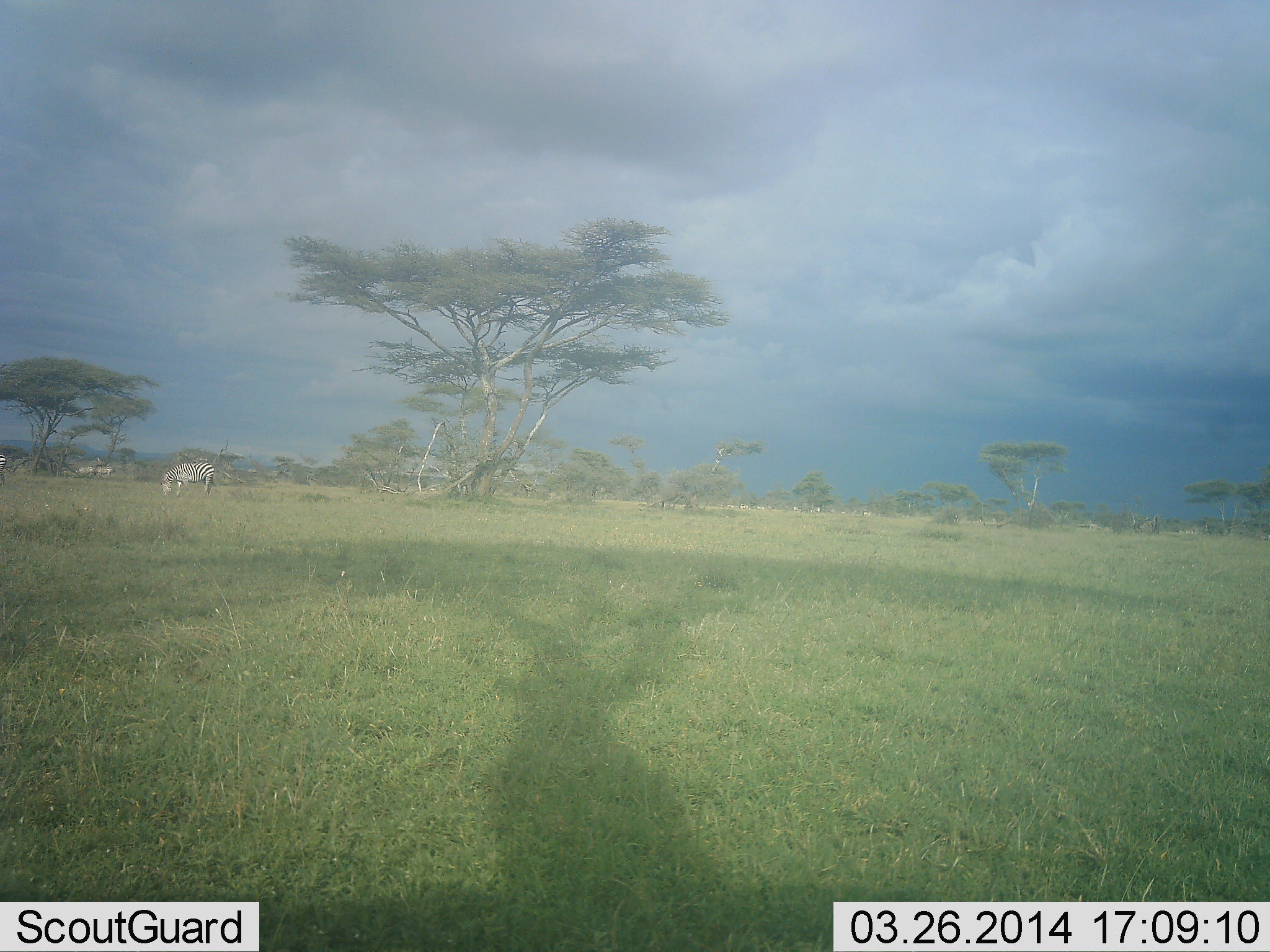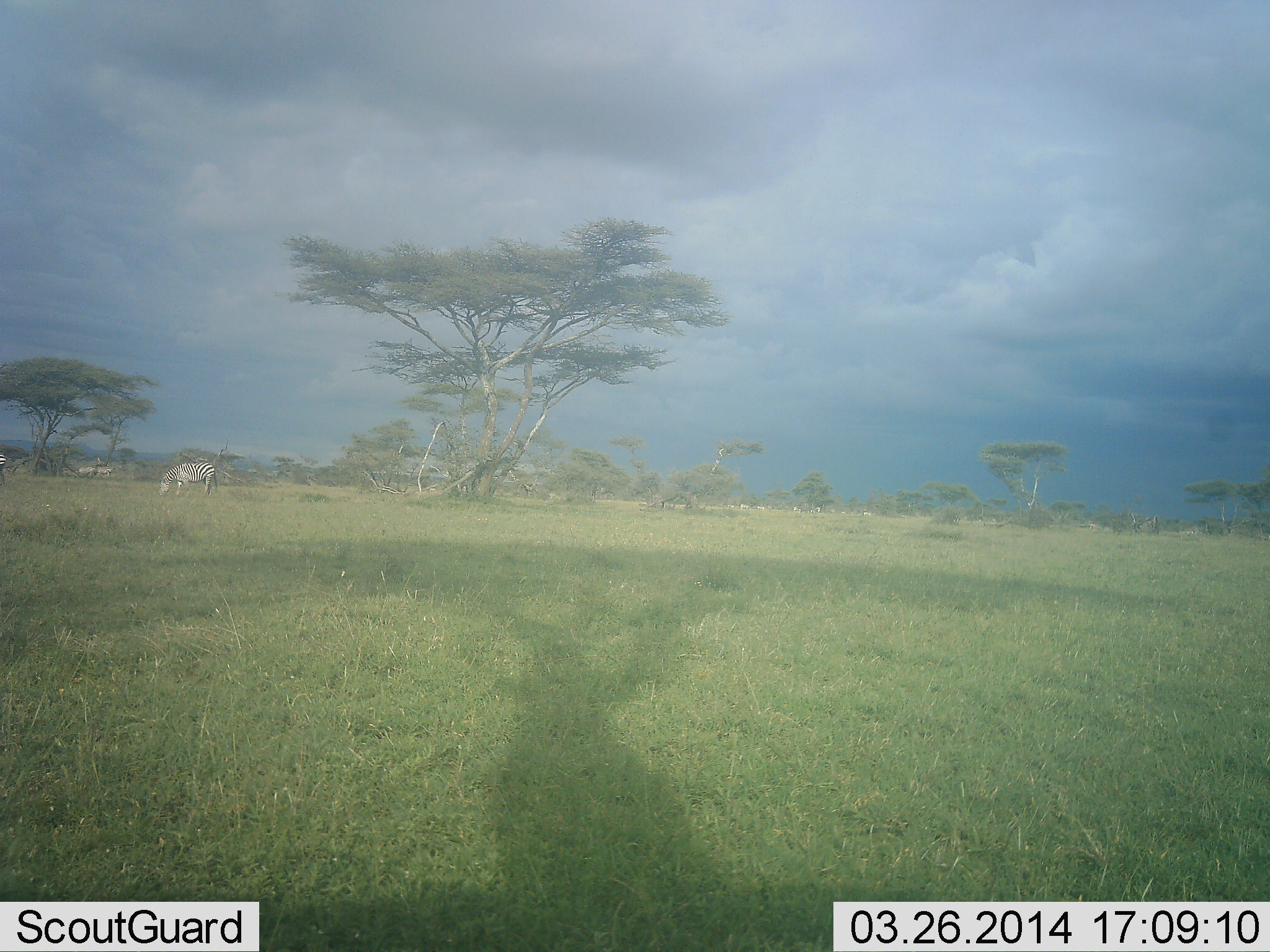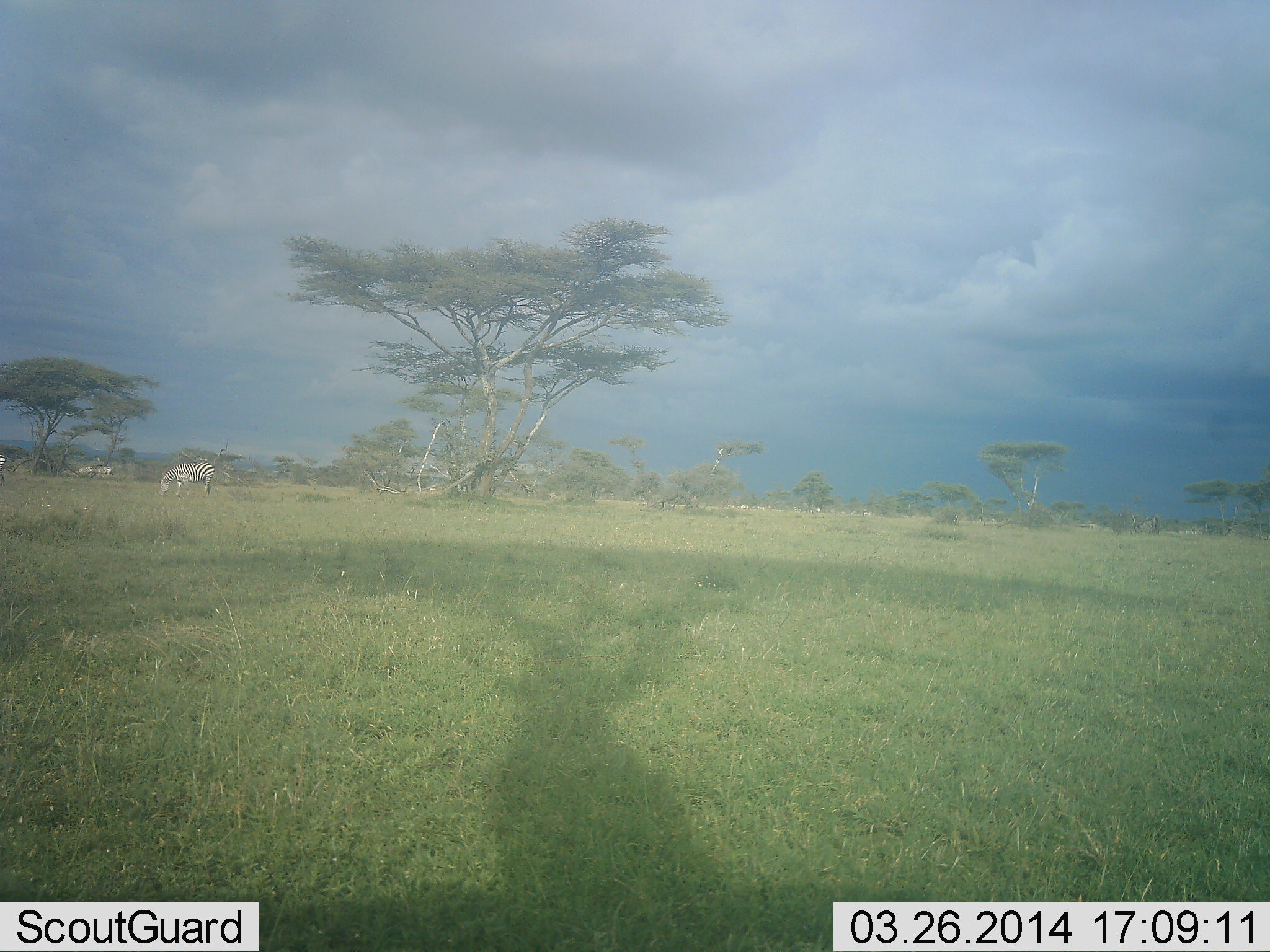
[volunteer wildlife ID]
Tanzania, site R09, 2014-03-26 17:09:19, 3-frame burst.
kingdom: Animalia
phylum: Chordata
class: Mammalia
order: Perissodactyla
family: Equidae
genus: Equus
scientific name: Equus quagga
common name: plains zebra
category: zebra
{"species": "zebra (plains zebra) (Equus quagga)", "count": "1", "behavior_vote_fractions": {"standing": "29%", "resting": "0%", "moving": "6%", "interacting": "0%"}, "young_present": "0%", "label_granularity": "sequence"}